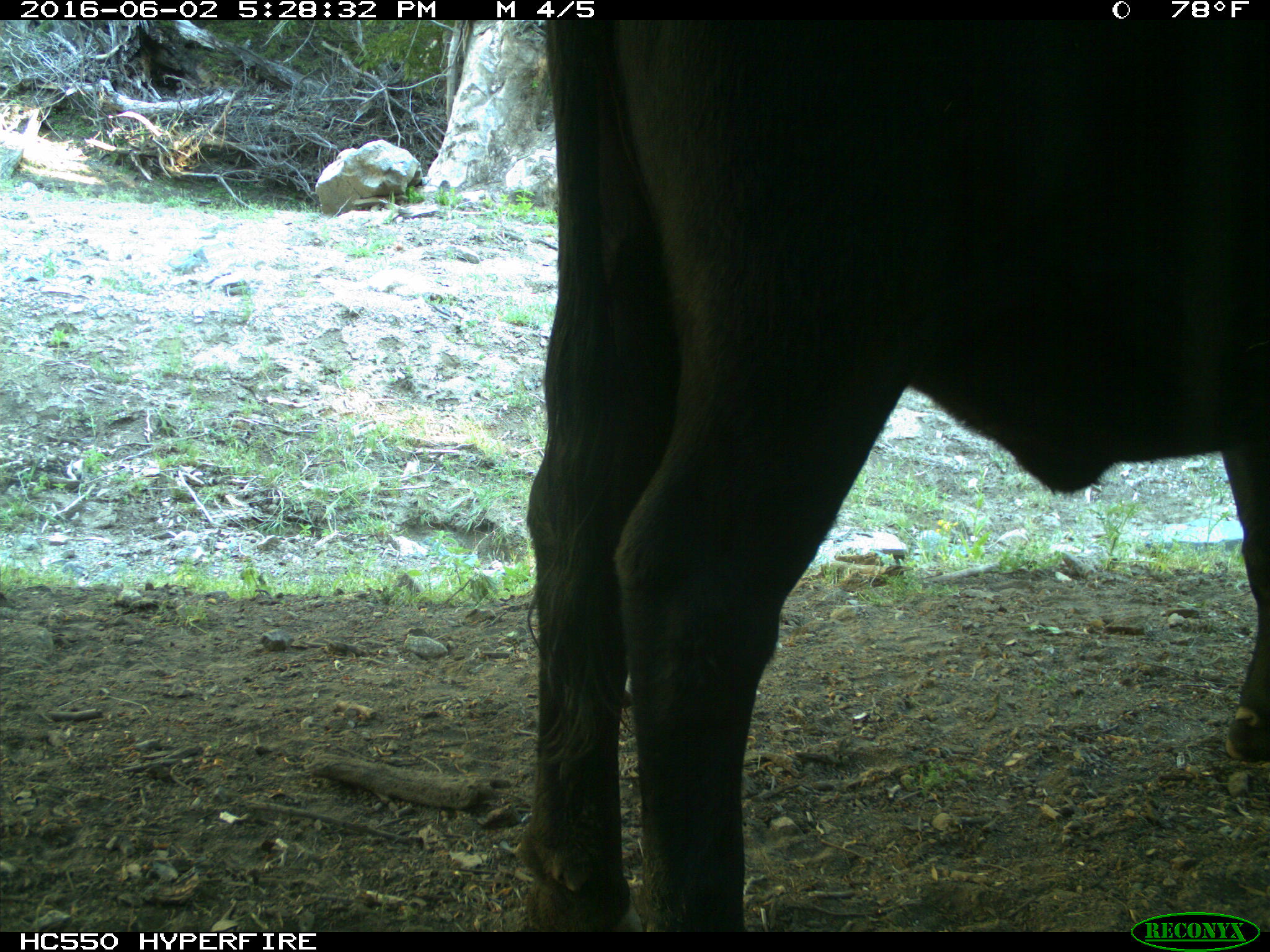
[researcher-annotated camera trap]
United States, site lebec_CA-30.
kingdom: Animalia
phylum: Chordata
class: Mammalia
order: Artiodactyla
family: Bovidae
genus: Bos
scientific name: Bos taurus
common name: domestic cow